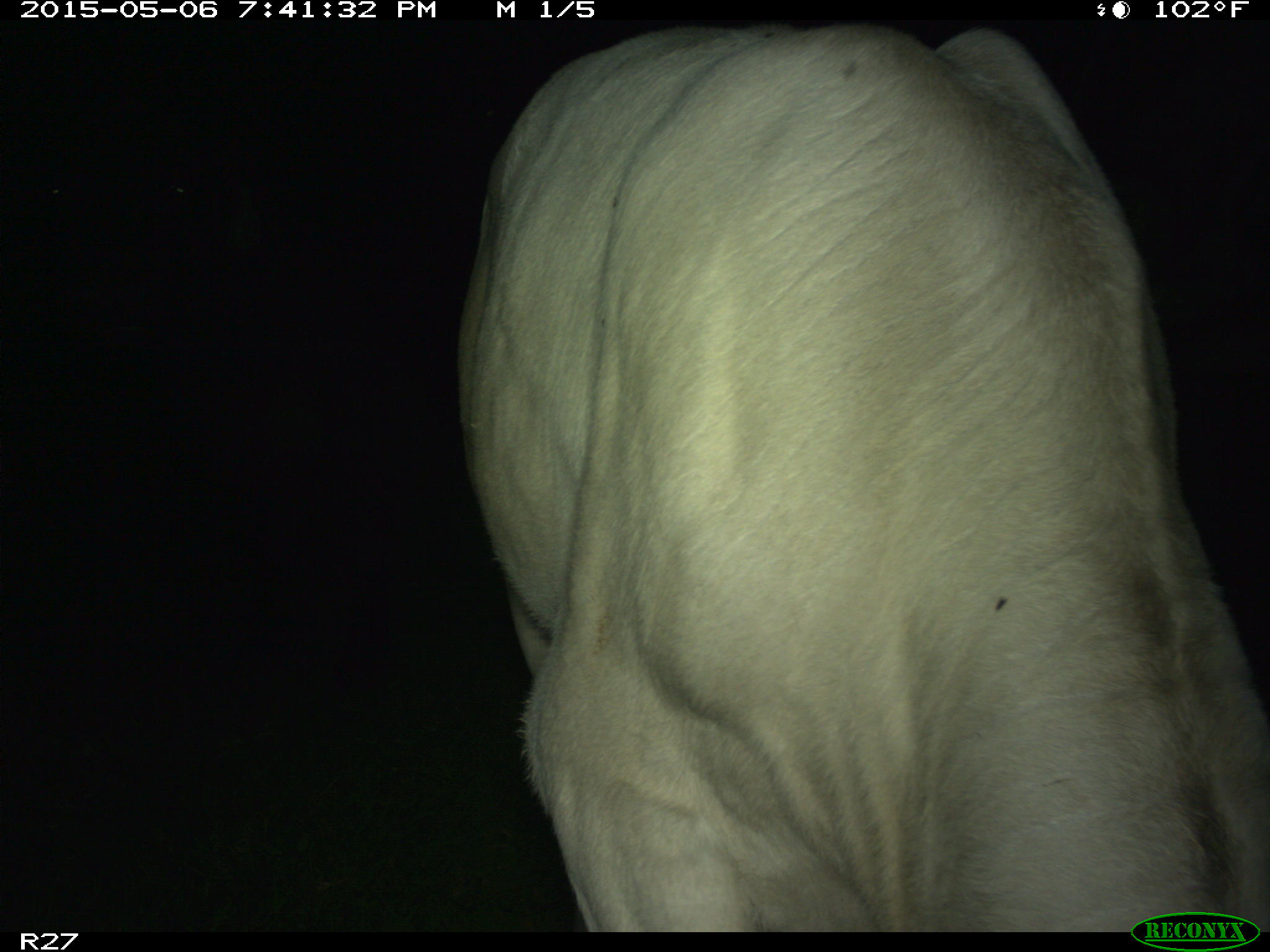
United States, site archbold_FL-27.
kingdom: Animalia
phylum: Chordata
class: Mammalia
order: Artiodactyla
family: Bovidae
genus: Bos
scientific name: Bos taurus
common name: domestic cow